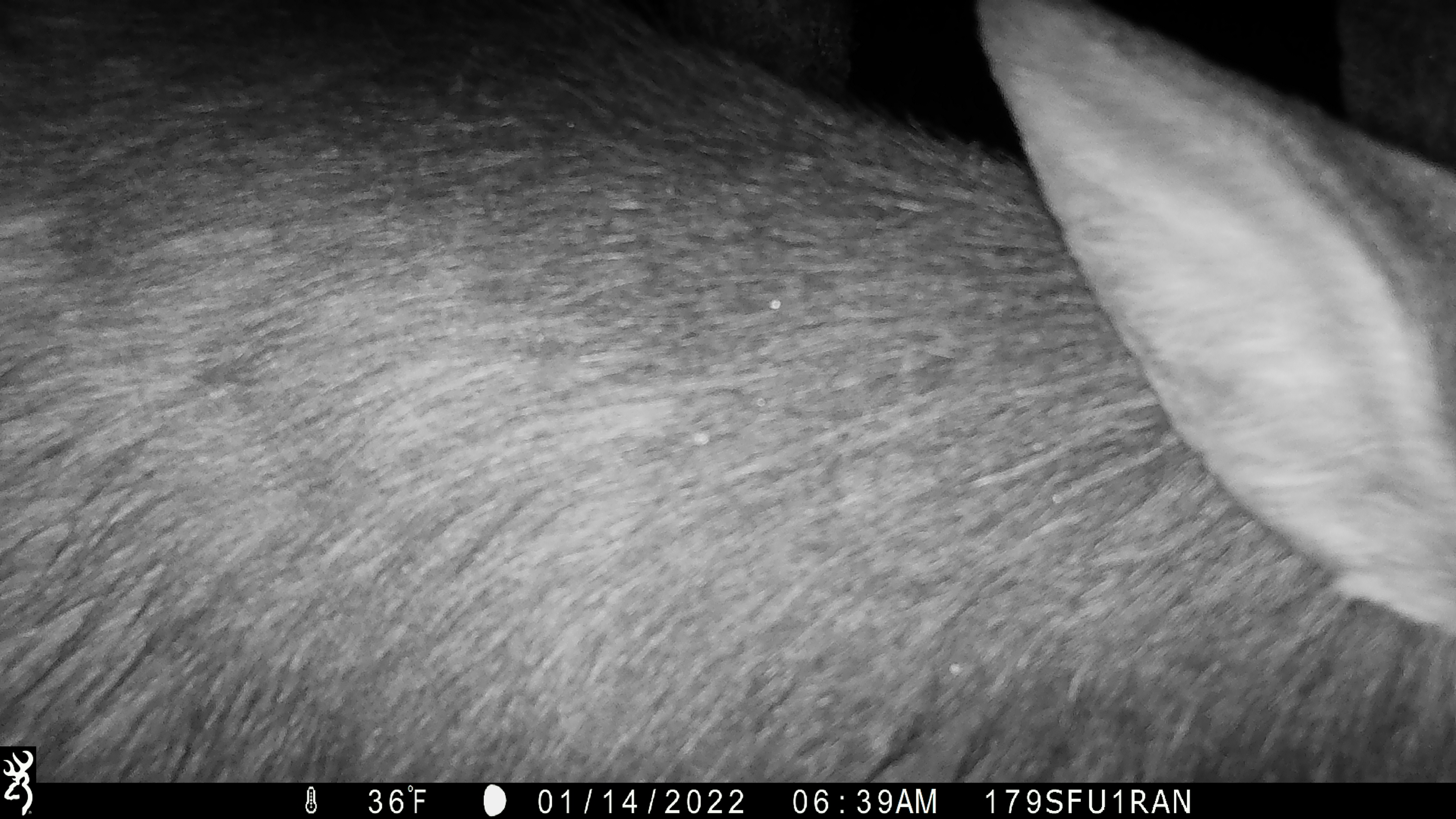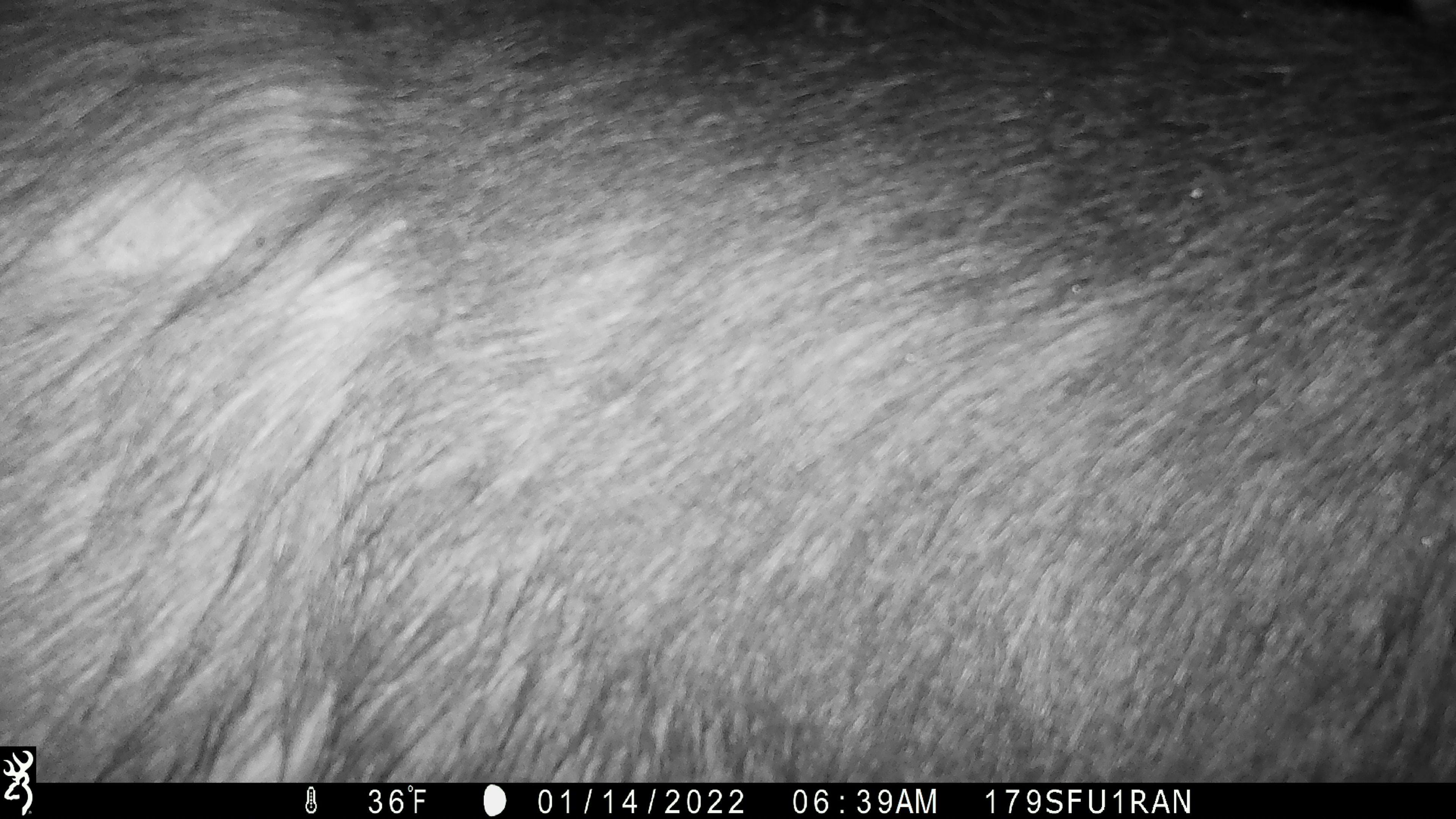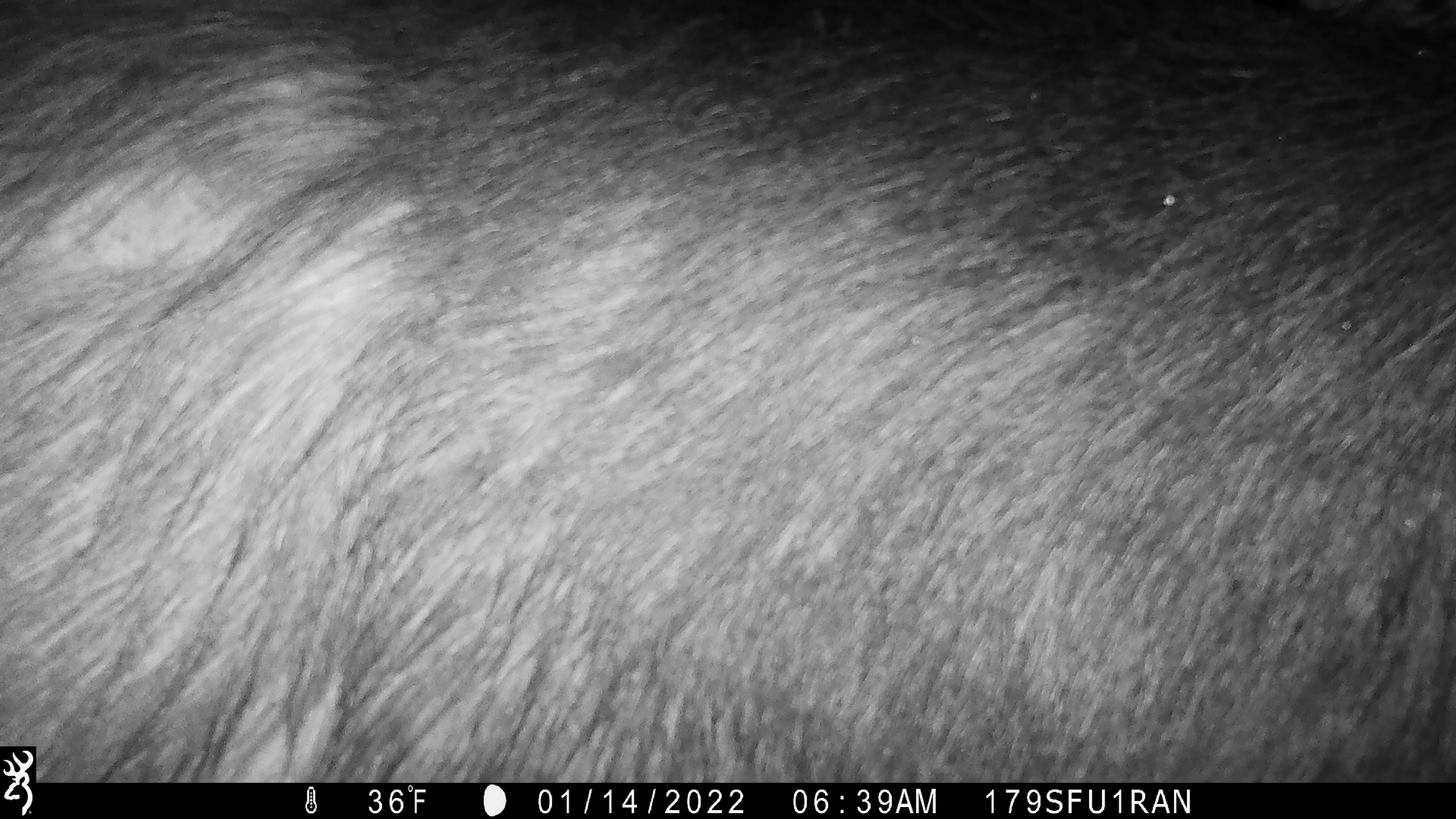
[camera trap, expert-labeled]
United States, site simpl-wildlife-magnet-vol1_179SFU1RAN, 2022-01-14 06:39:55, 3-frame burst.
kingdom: Animalia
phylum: Chordata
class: Mammalia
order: Artiodactyla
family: Cervidae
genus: Alces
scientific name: Alces alces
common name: moose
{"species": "moose (Alces alces)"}